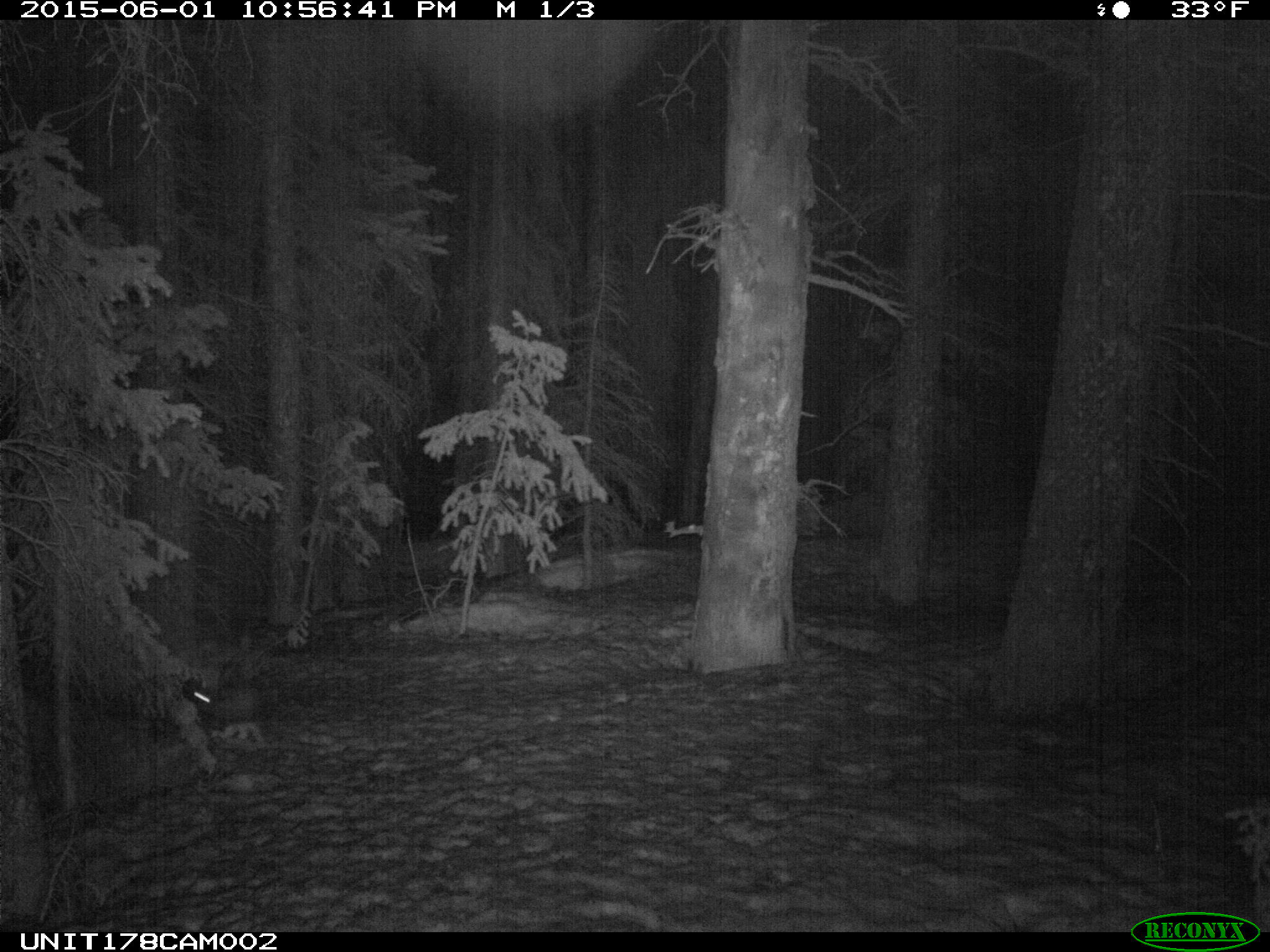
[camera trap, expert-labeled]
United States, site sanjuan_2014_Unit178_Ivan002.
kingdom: Animalia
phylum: Chordata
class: Mammalia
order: Lagomorpha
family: Leporidae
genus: Lepus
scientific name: Lepus americanus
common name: snowshoe hare